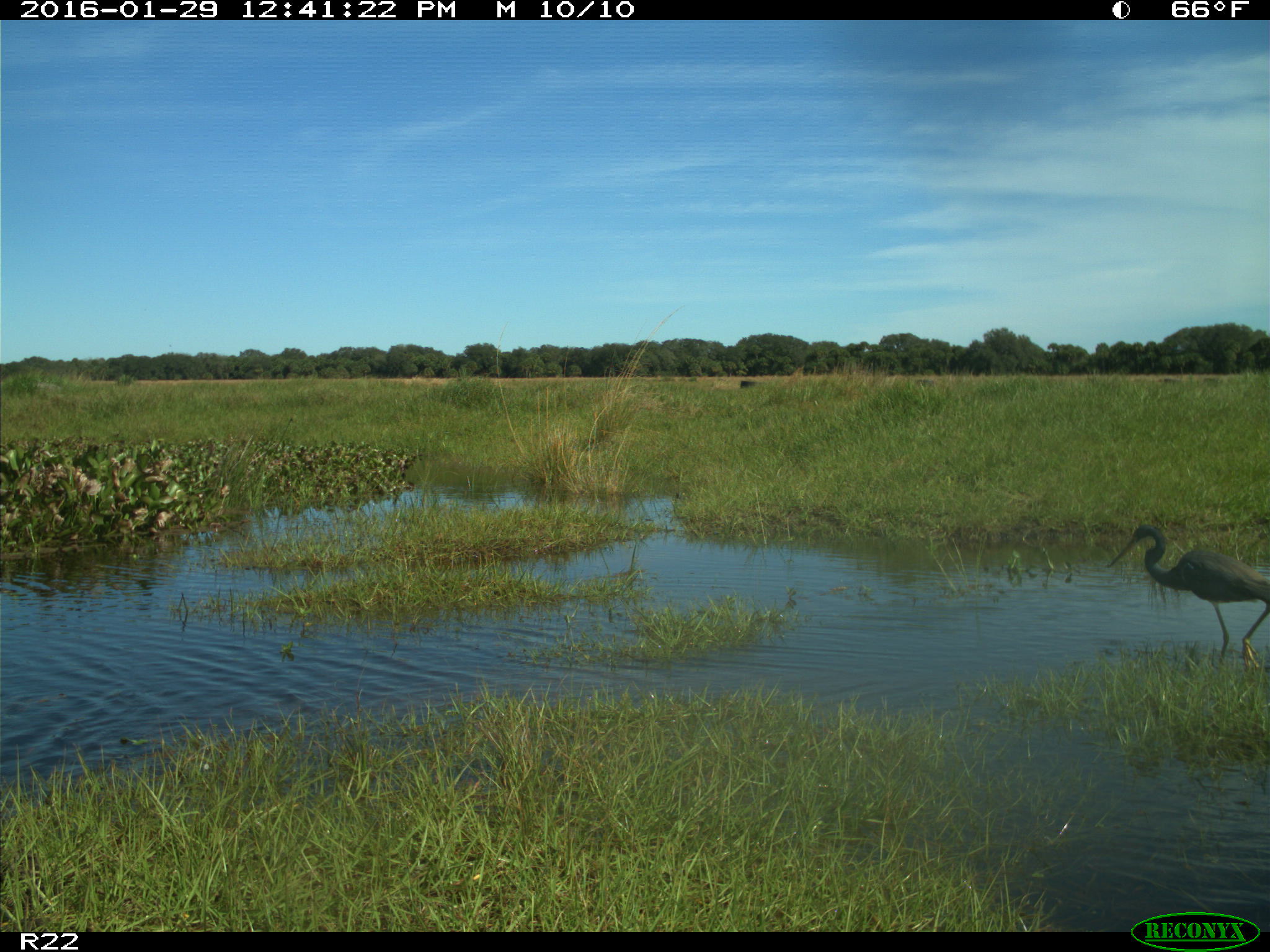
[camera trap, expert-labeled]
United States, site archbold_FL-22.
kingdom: Animalia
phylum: Chordata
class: Aves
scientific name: Aves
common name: birds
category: unidentified bird